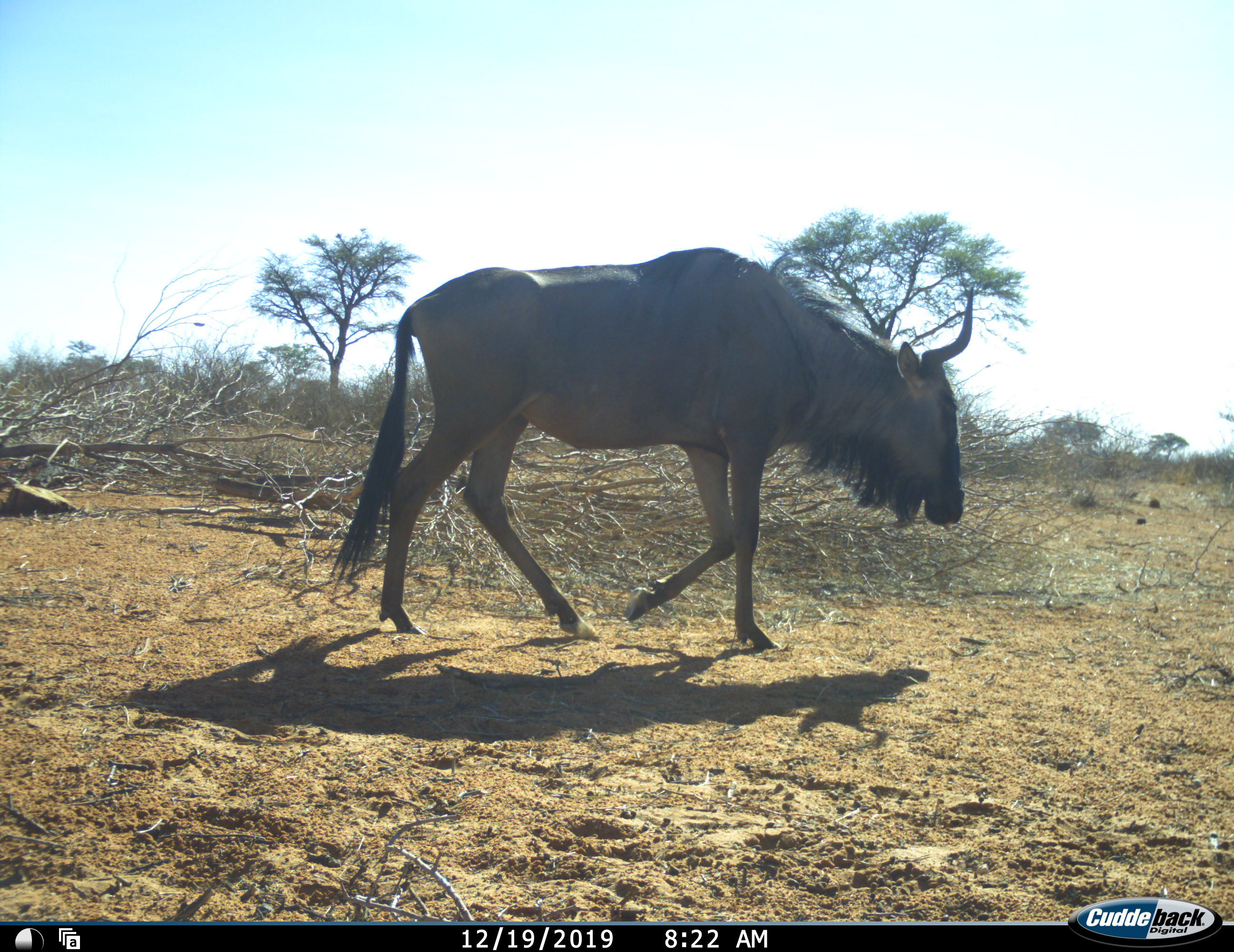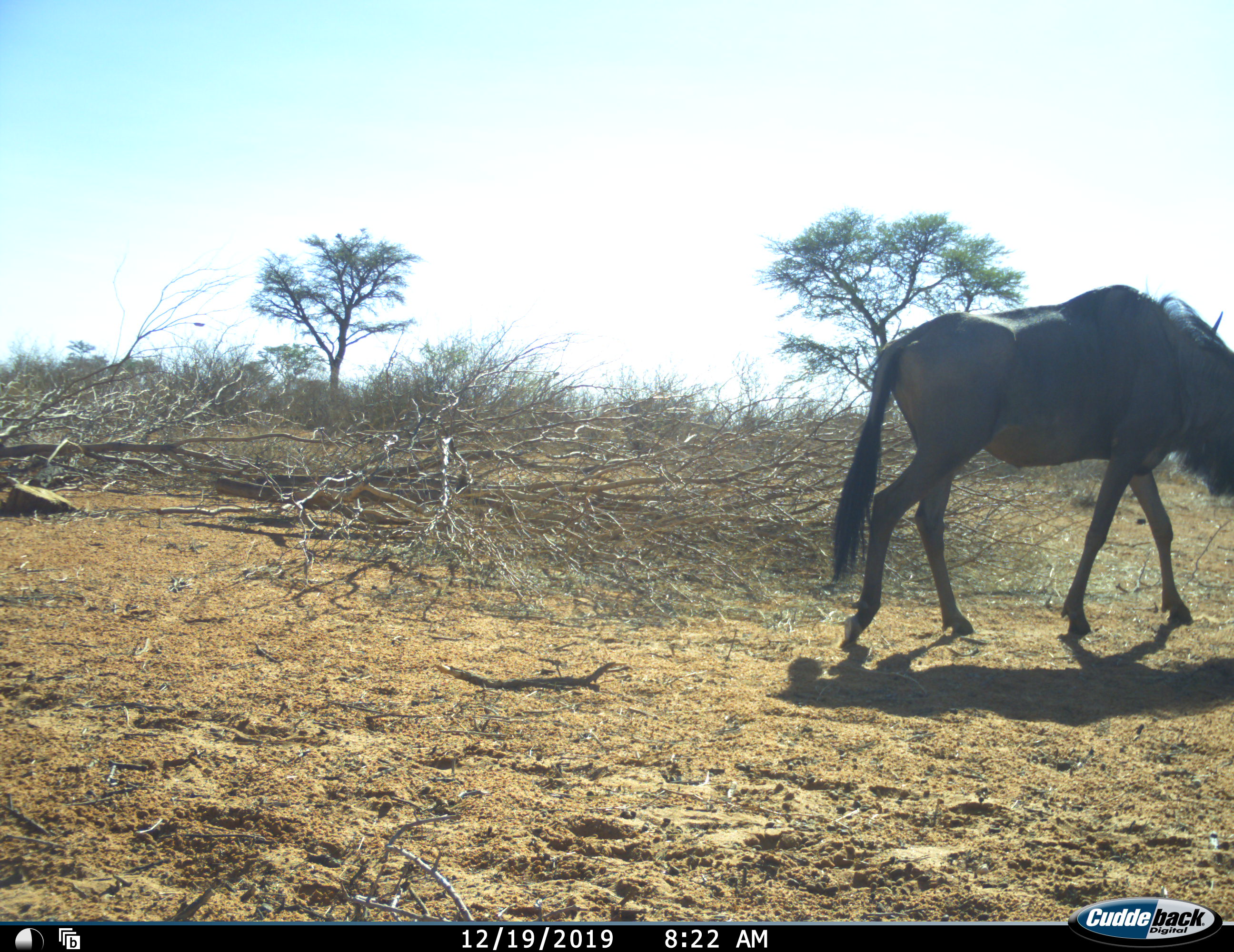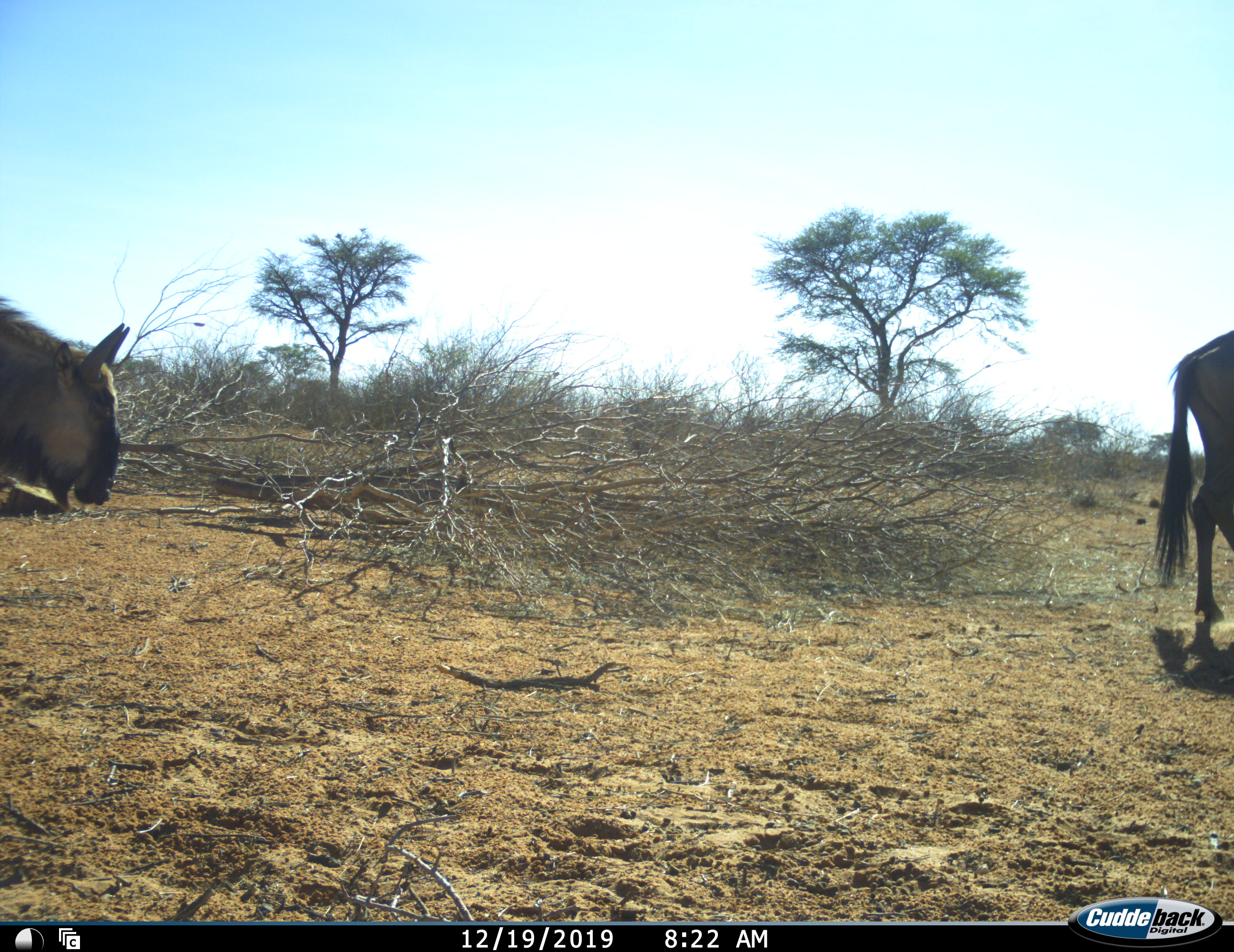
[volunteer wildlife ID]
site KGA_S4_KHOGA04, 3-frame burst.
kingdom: Animalia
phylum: Chordata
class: Mammalia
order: Artiodactyla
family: Bovidae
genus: Connochaetes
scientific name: Connochaetes taurinus taurinus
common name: blue wildebeest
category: wildebeestblue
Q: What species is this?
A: Wildebeestblue (blue wildebeest) (Connochaetes taurinus taurinus).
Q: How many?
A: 2.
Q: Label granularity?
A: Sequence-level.